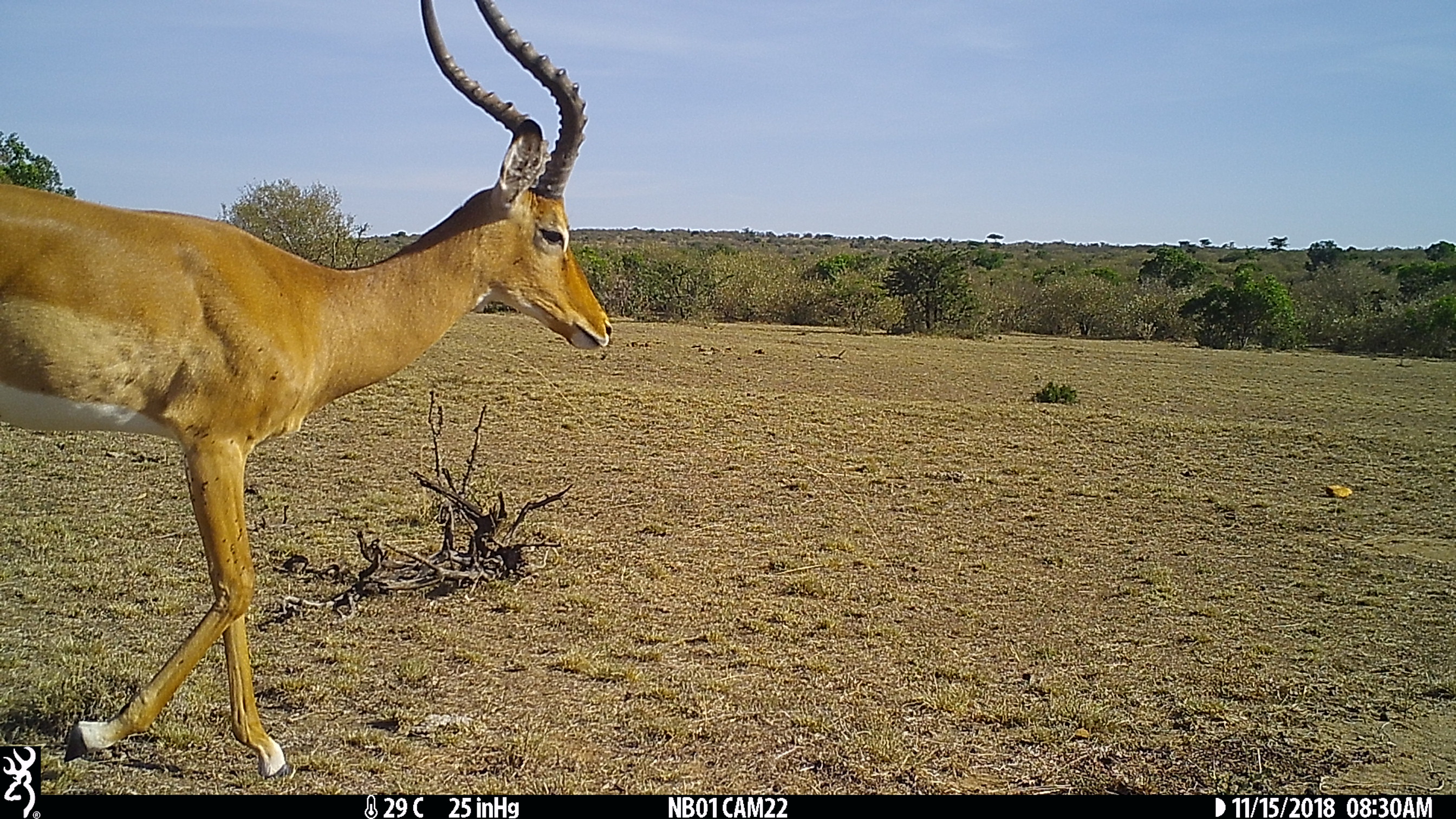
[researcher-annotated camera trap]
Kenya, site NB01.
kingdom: Animalia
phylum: Chordata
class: Mammalia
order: Artiodactyla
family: Bovidae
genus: Aepyceros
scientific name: Aepyceros melampus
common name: impala